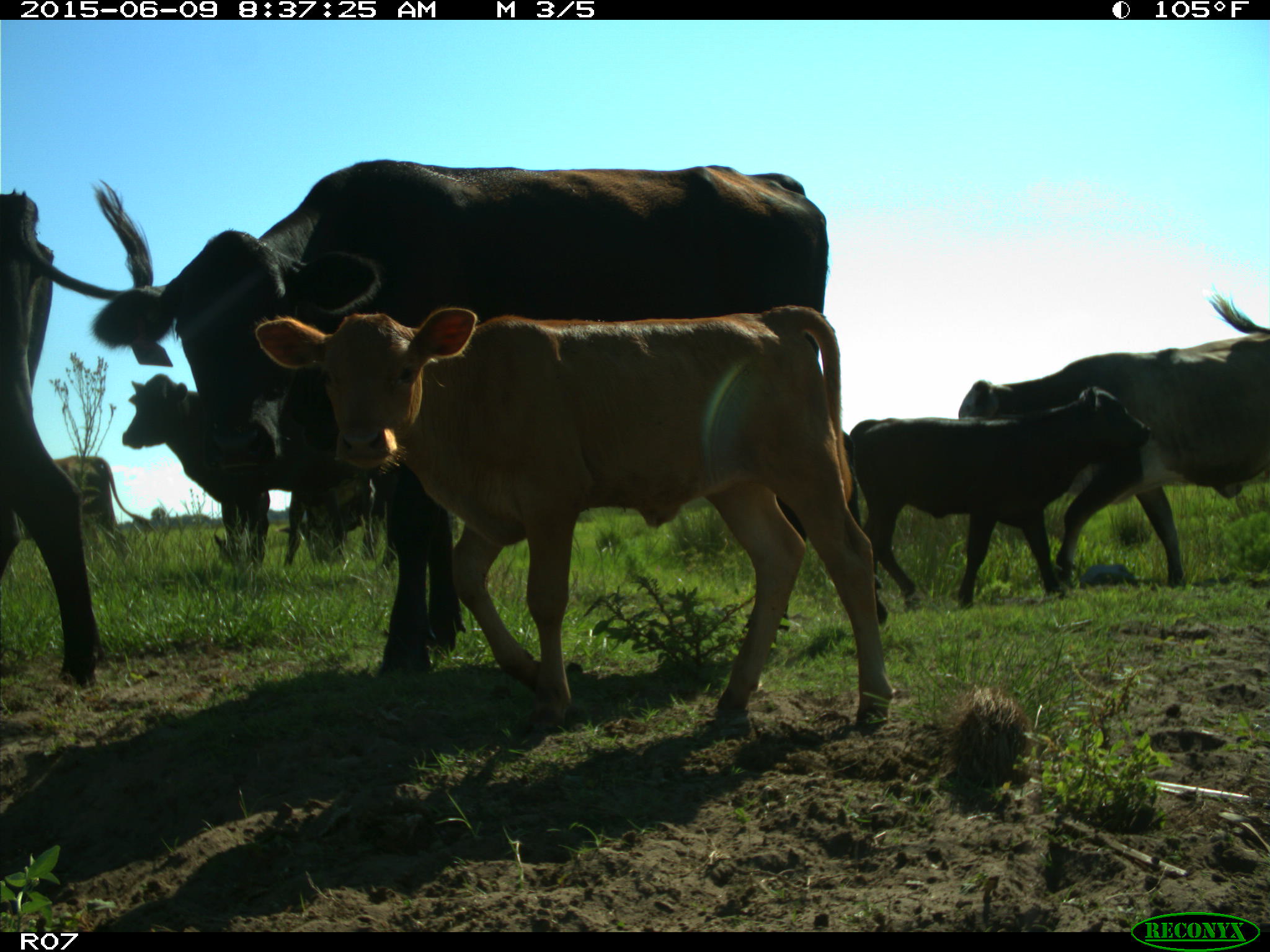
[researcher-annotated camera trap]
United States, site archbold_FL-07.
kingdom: Animalia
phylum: Chordata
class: Mammalia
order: Artiodactyla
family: Bovidae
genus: Bos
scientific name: Bos taurus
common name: domestic cow